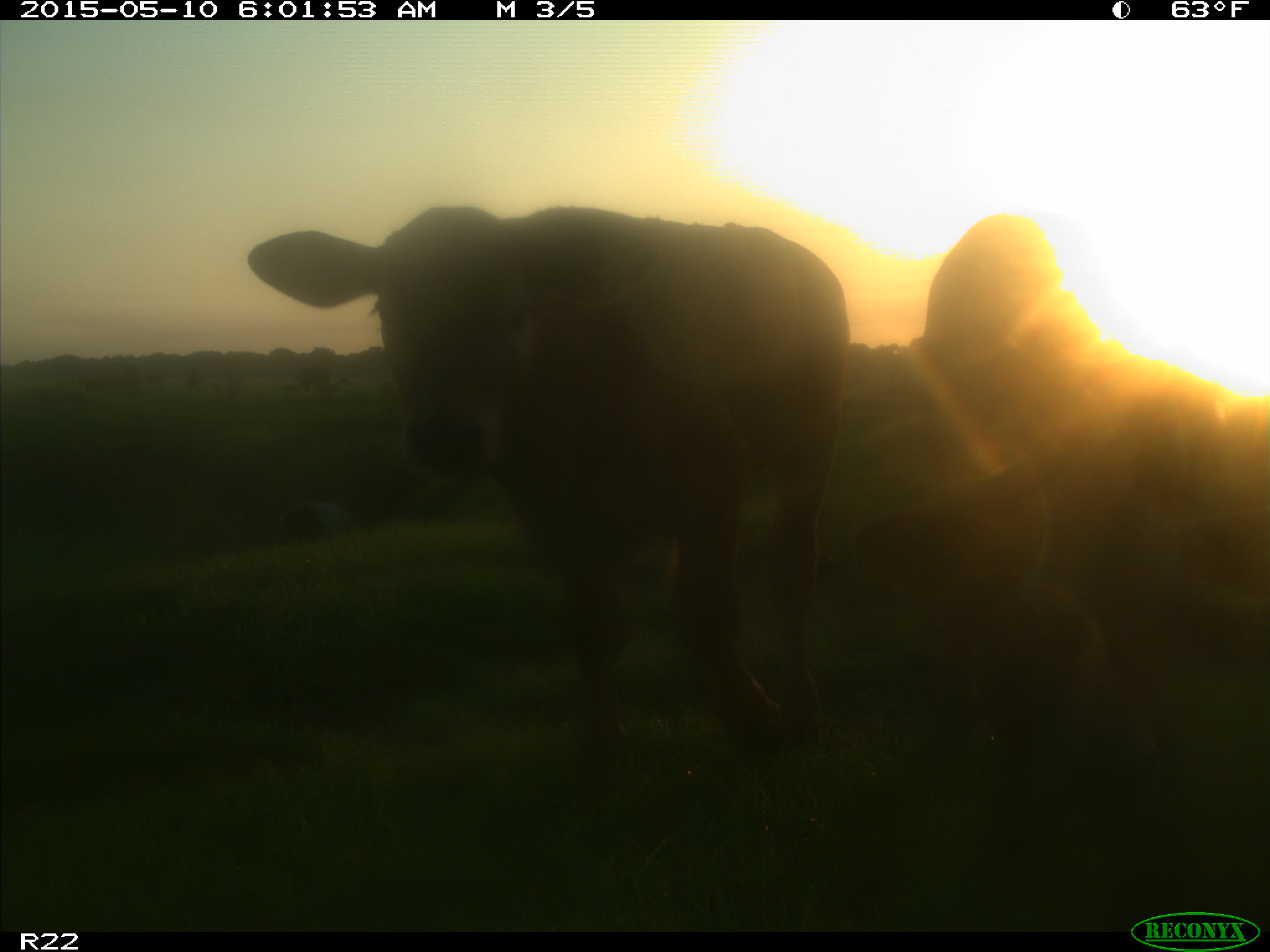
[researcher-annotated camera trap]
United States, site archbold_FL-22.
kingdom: Animalia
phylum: Chordata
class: Mammalia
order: Artiodactyla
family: Bovidae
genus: Bos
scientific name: Bos taurus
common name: domestic cow